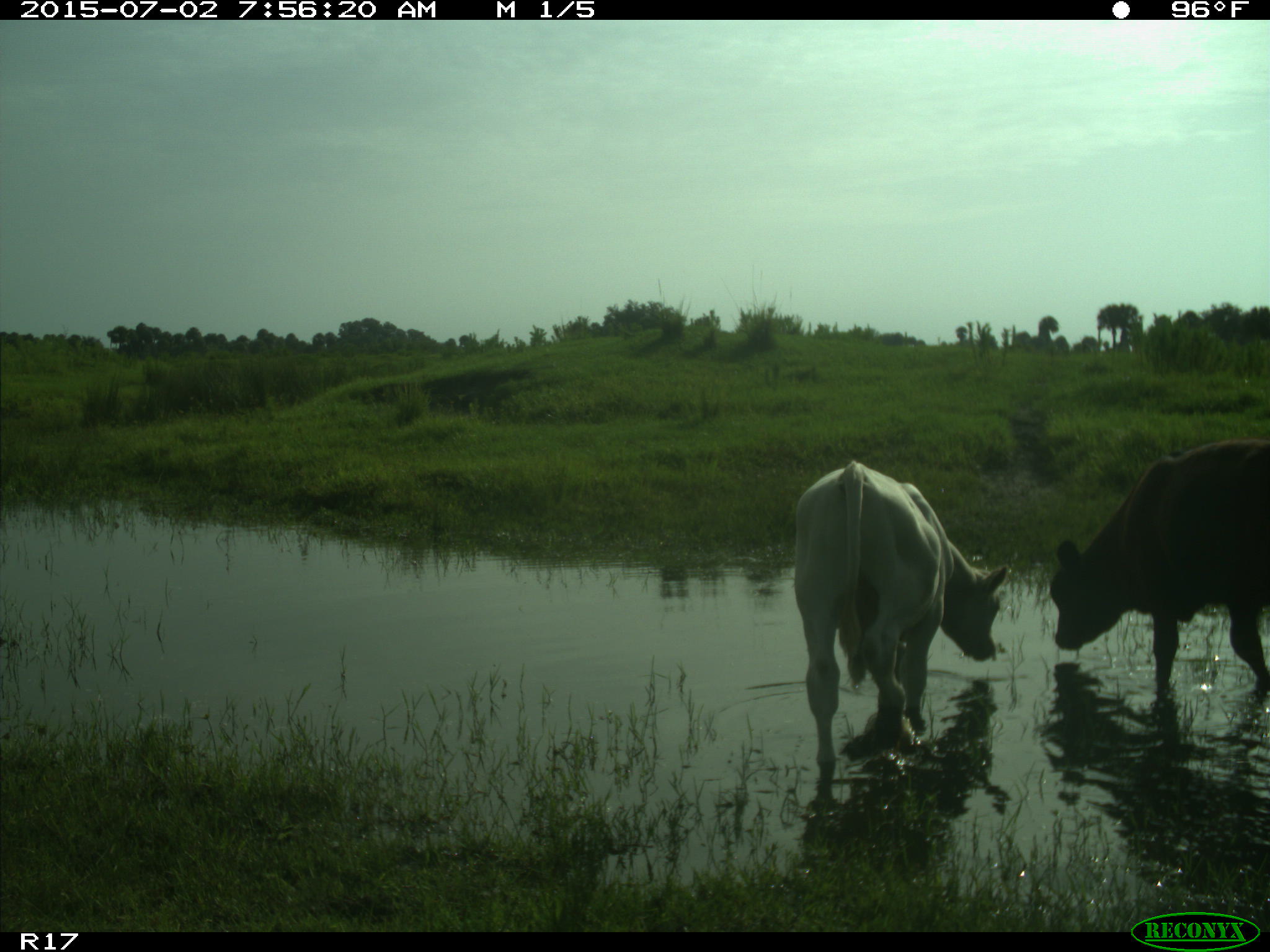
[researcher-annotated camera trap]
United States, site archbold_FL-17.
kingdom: Animalia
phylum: Chordata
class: Mammalia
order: Artiodactyla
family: Bovidae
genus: Bos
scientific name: Bos taurus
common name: domestic cow